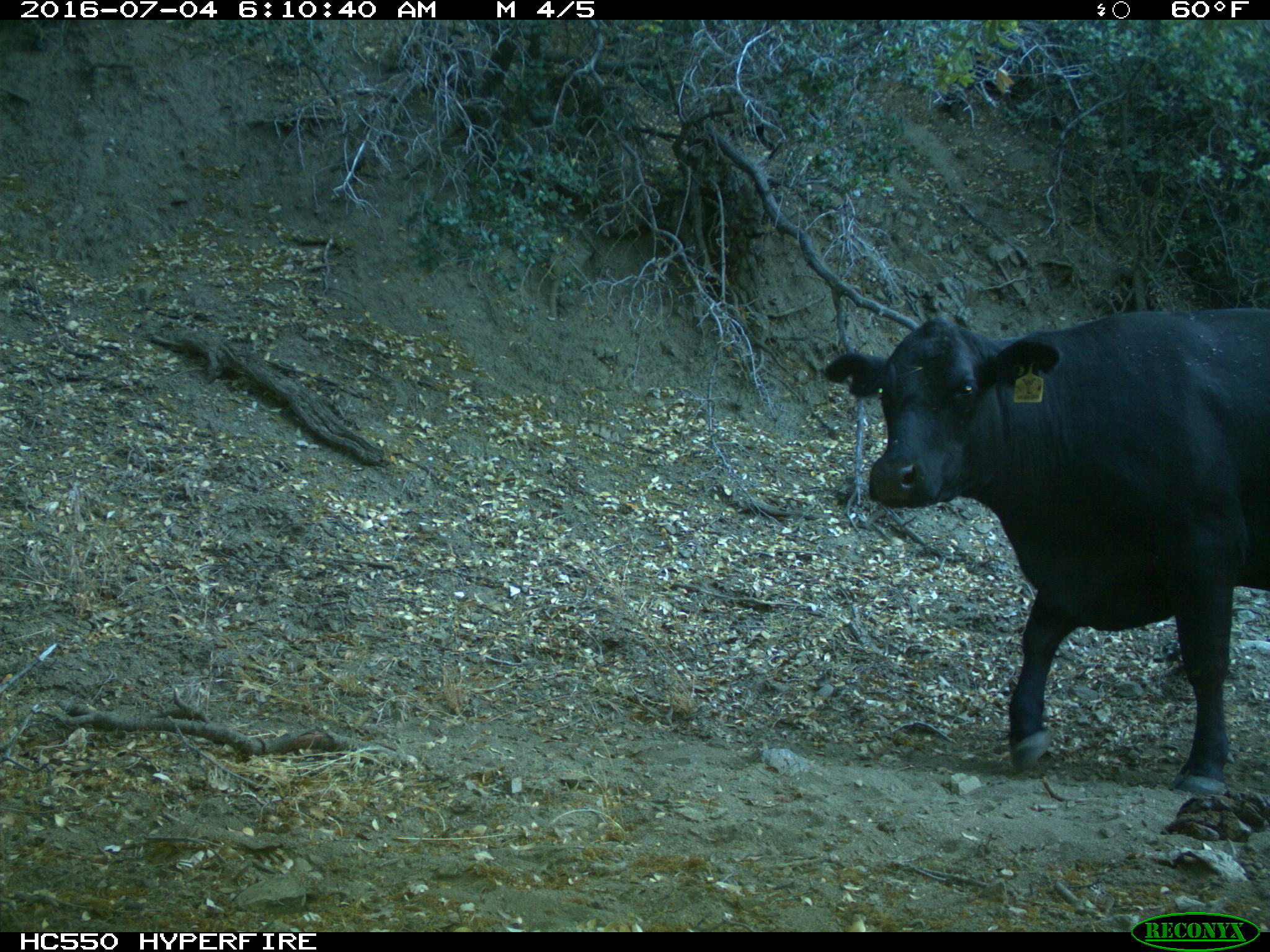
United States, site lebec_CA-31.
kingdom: Animalia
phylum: Chordata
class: Mammalia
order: Artiodactyla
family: Bovidae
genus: Bos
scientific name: Bos taurus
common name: domestic cow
Bos taurus (domestic cow).